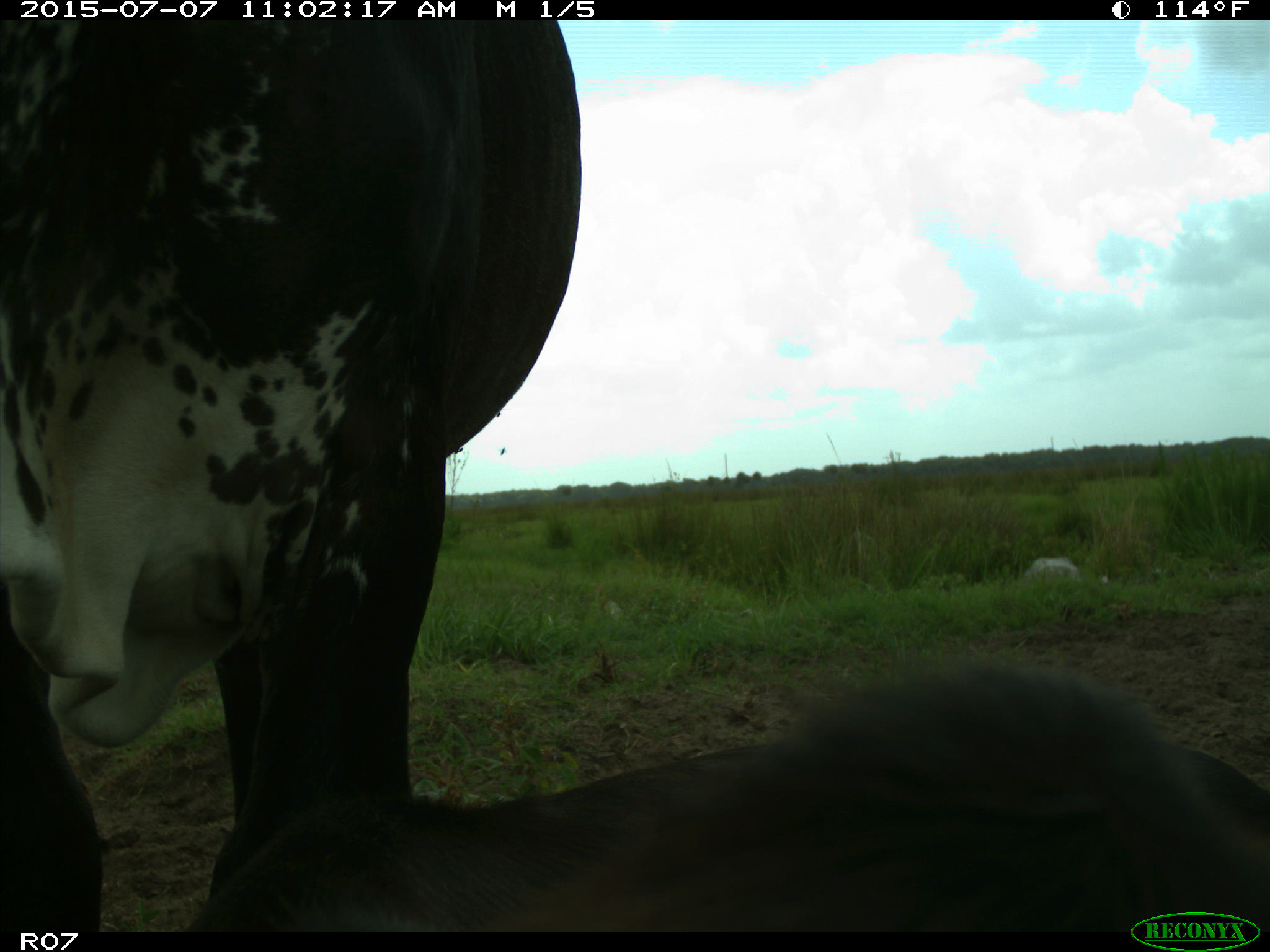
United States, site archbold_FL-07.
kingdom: Animalia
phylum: Chordata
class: Mammalia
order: Artiodactyla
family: Bovidae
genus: Bos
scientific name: Bos taurus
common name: domestic cow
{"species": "Bos taurus (domestic cow)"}